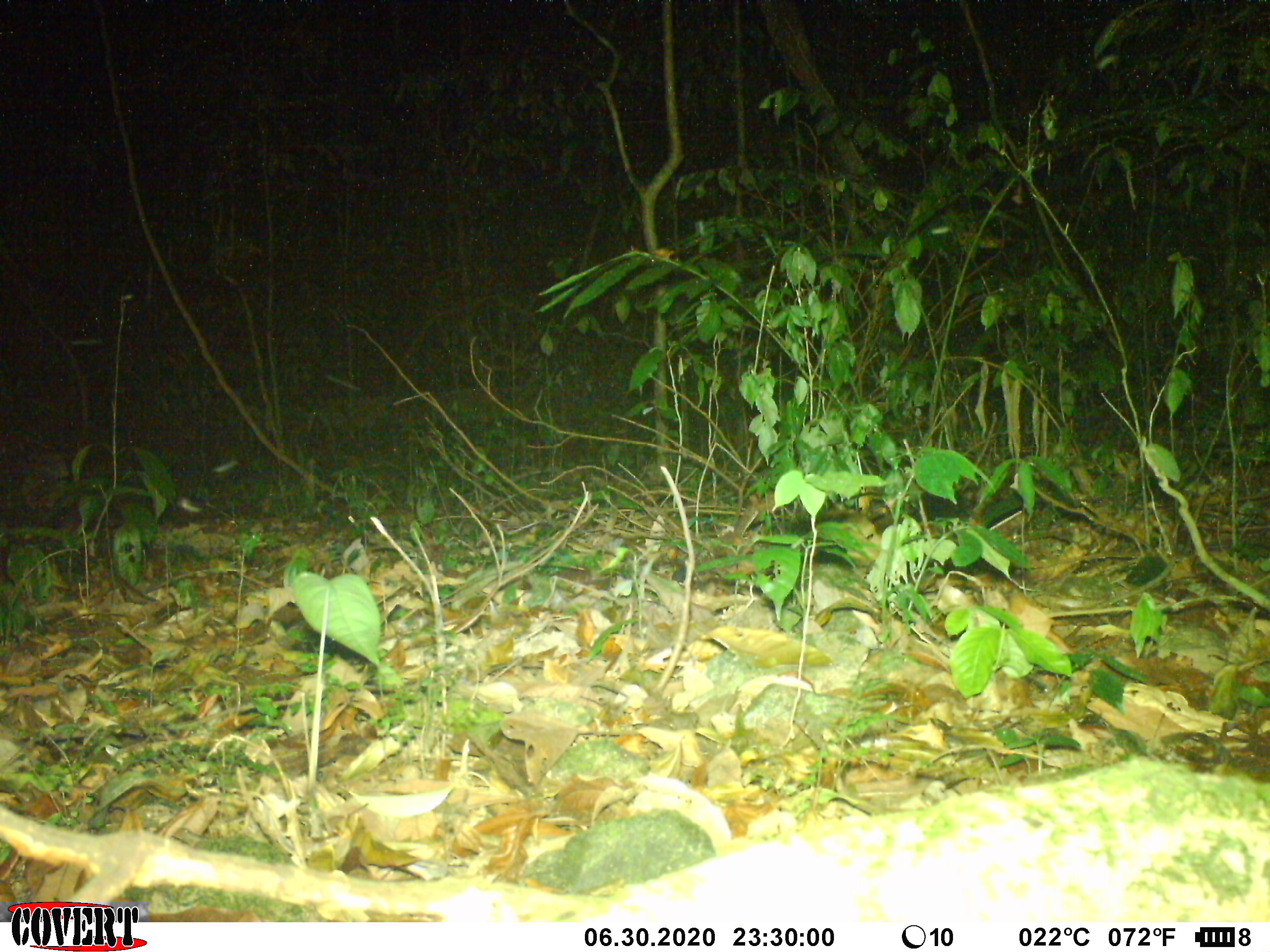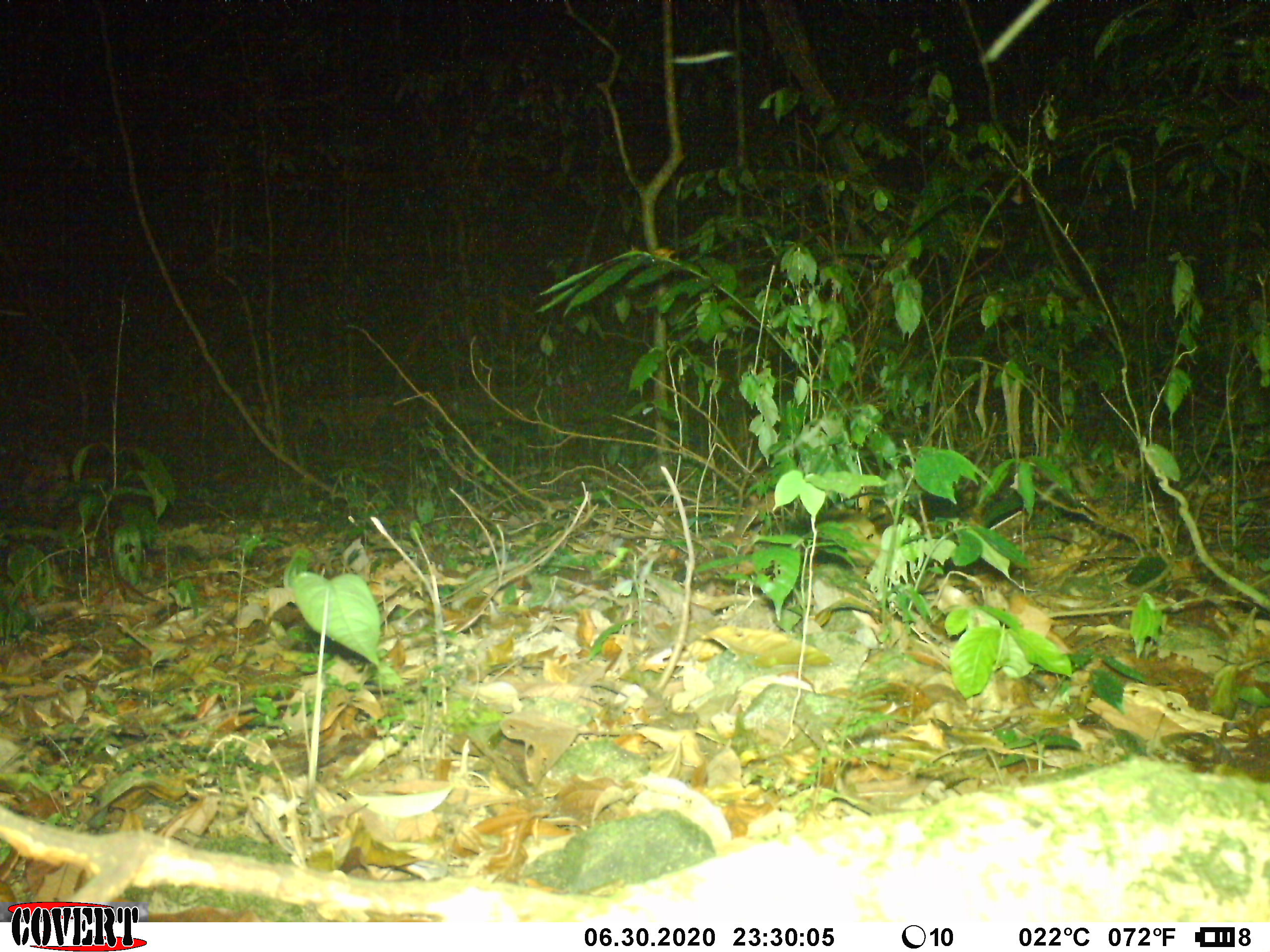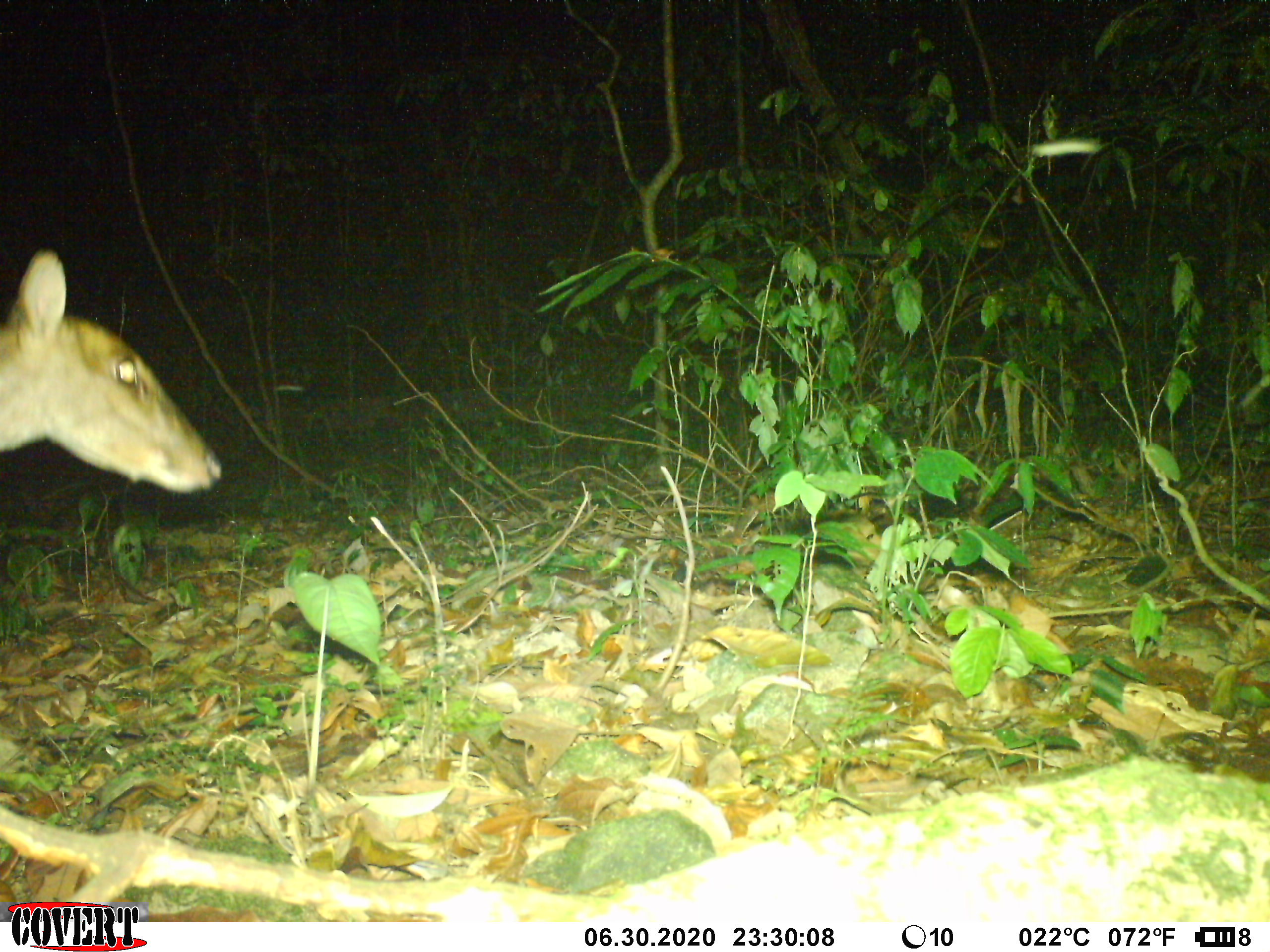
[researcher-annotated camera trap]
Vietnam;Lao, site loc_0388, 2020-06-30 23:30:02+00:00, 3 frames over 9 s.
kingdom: Animalia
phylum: Chordata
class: Mammalia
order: Artiodactyla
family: Cervidae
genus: Muntiacus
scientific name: Muntiacus vuquangensis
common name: large-antlered muntjac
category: large antlered muntjac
Large antlered muntjac (large-antlered muntjac) (Muntiacus vuquangensis). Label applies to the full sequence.